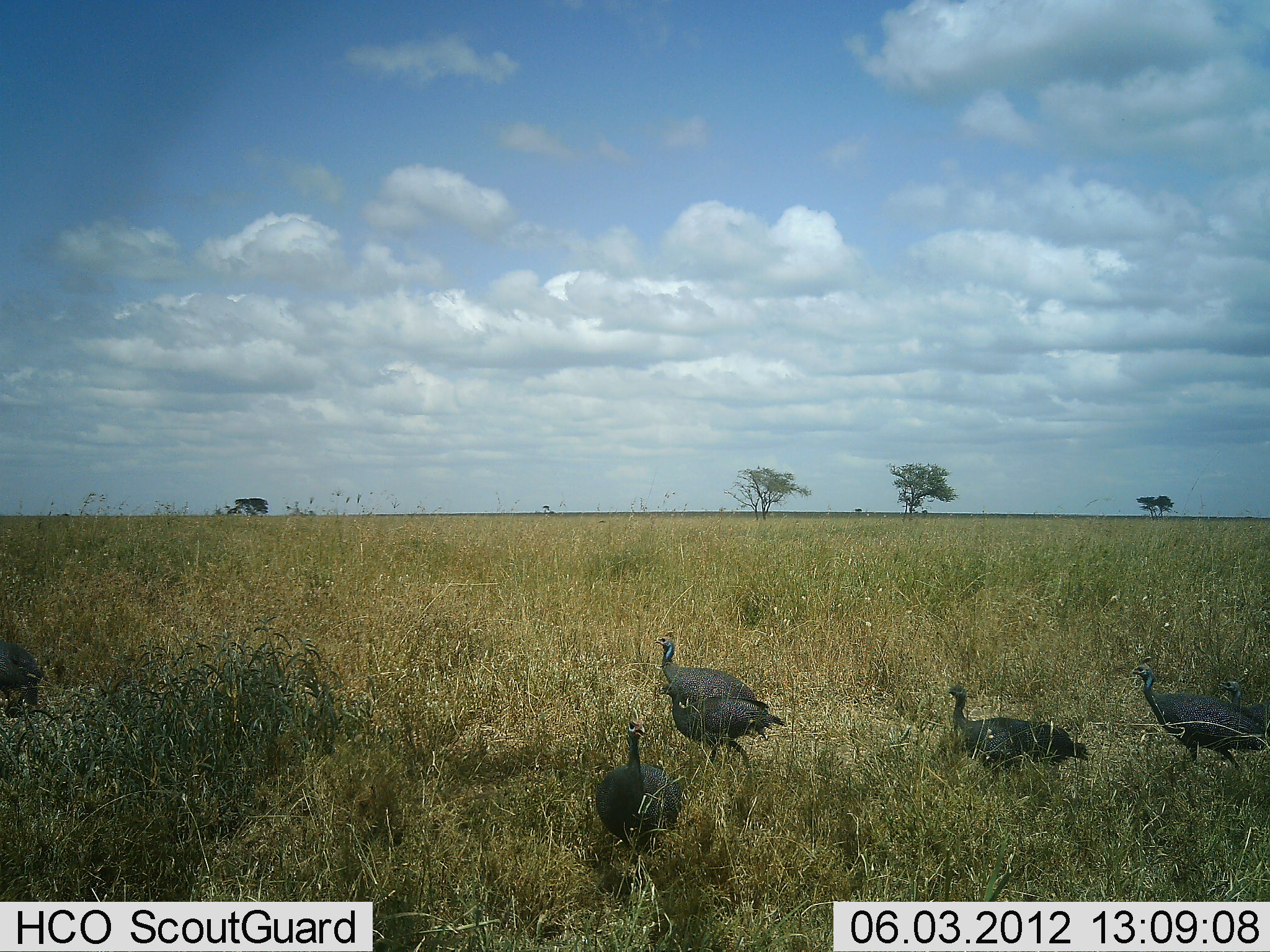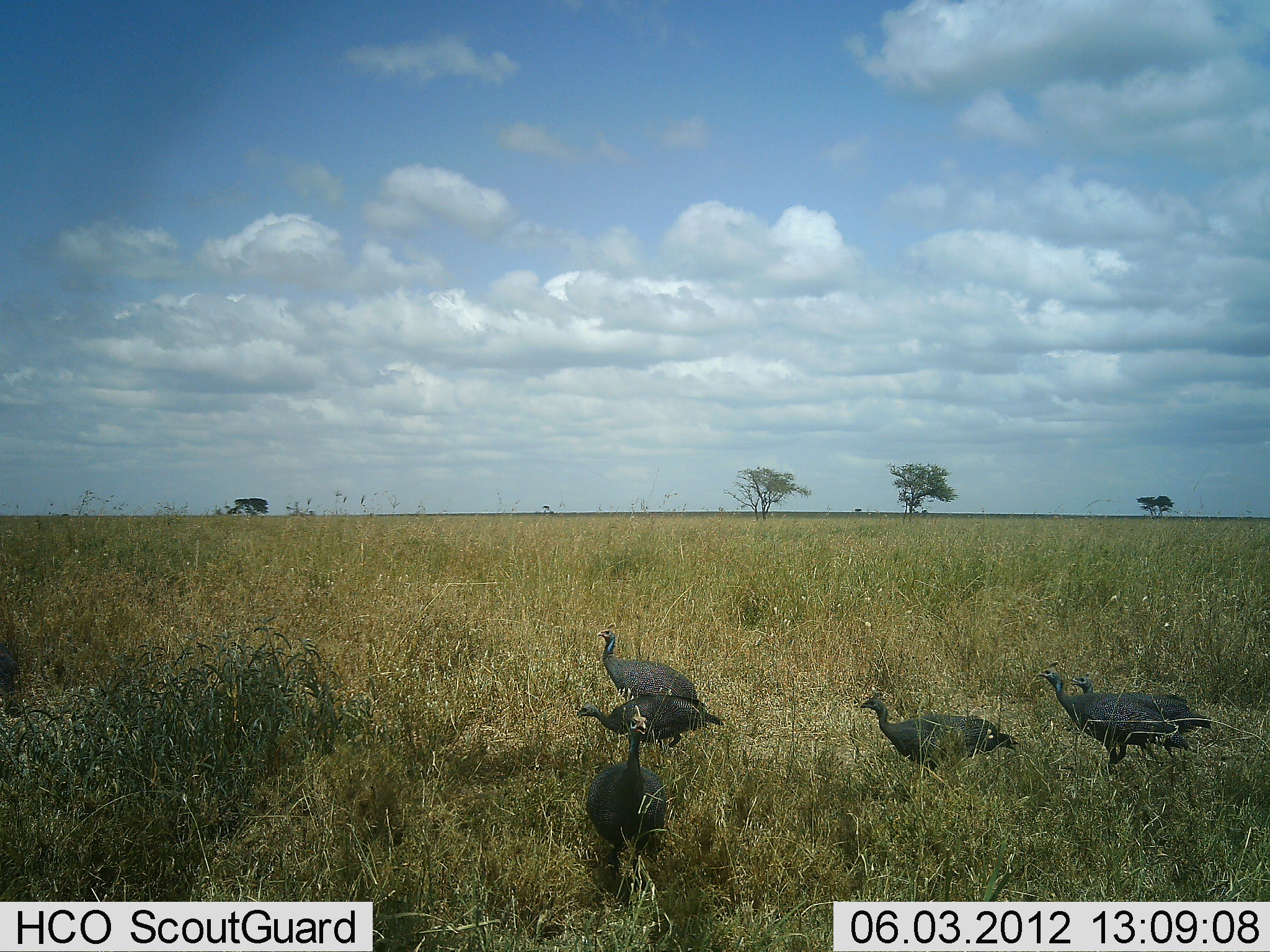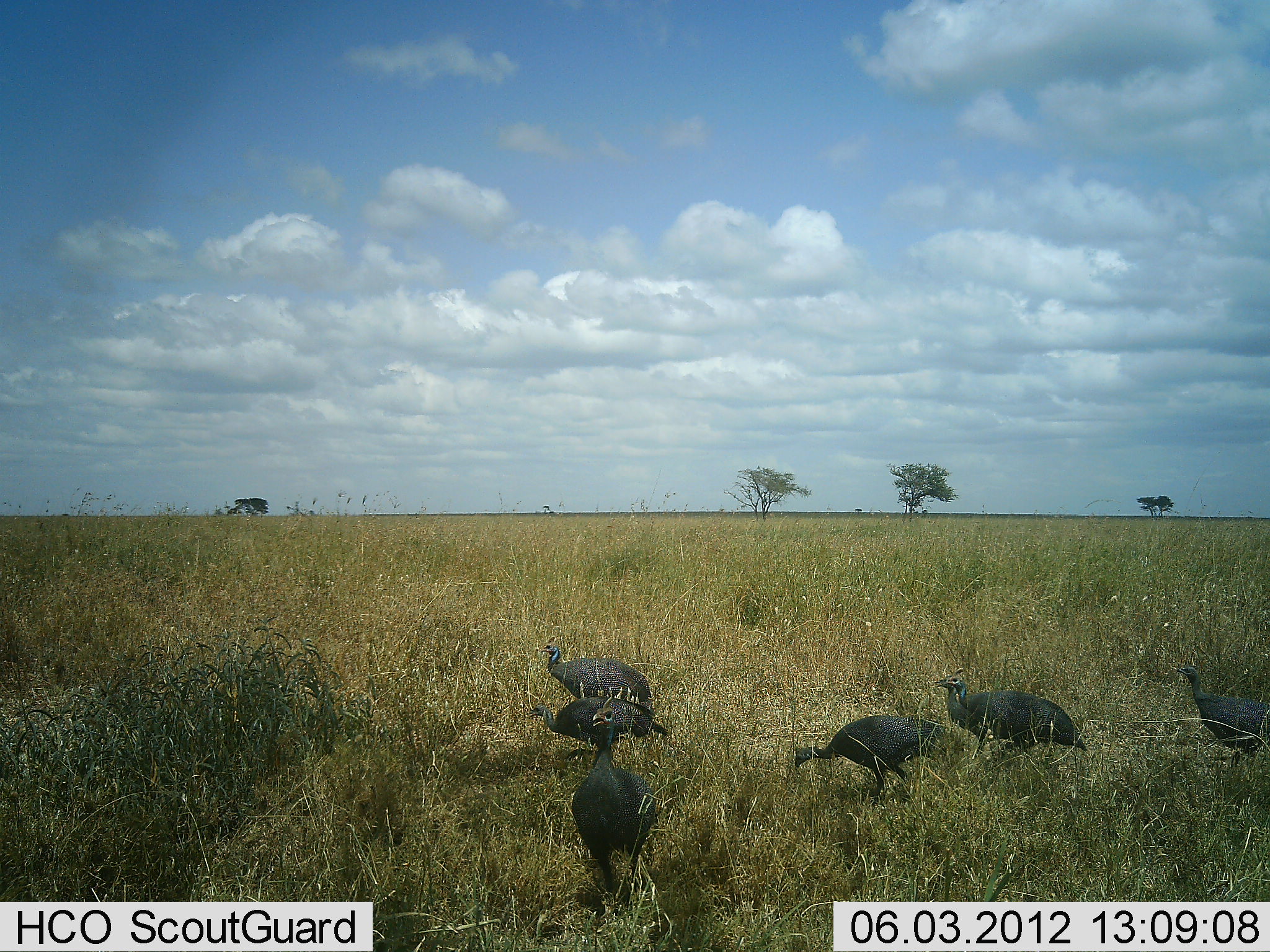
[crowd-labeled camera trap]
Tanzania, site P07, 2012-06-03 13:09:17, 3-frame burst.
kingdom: Animalia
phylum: Chordata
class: Aves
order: Galliformes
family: Numididae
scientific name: Numididae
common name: guinea fowl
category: guineafowl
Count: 7.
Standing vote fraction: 16%.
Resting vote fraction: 0%.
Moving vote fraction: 95%.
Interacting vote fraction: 0%.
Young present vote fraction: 0%.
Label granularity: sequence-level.